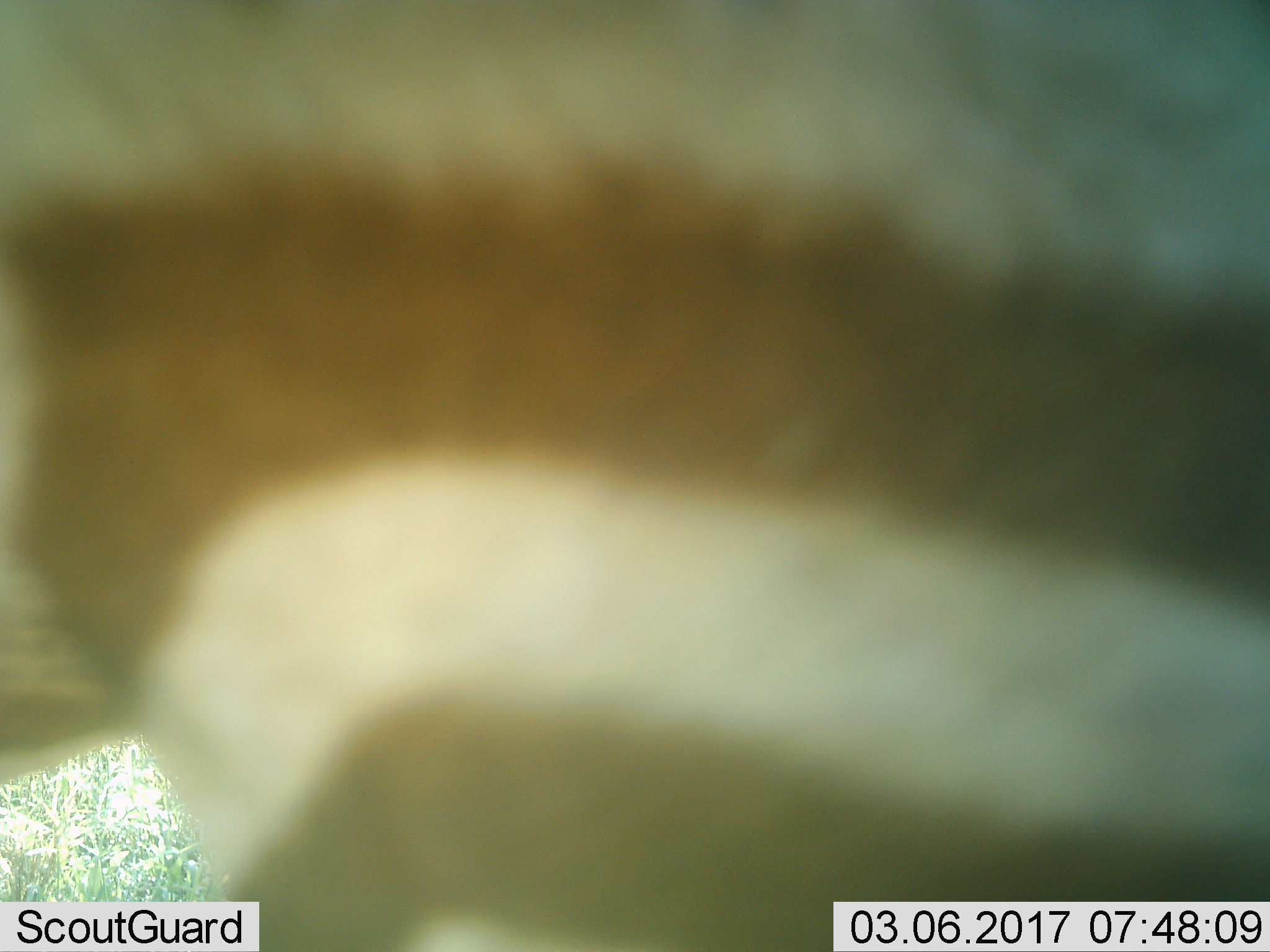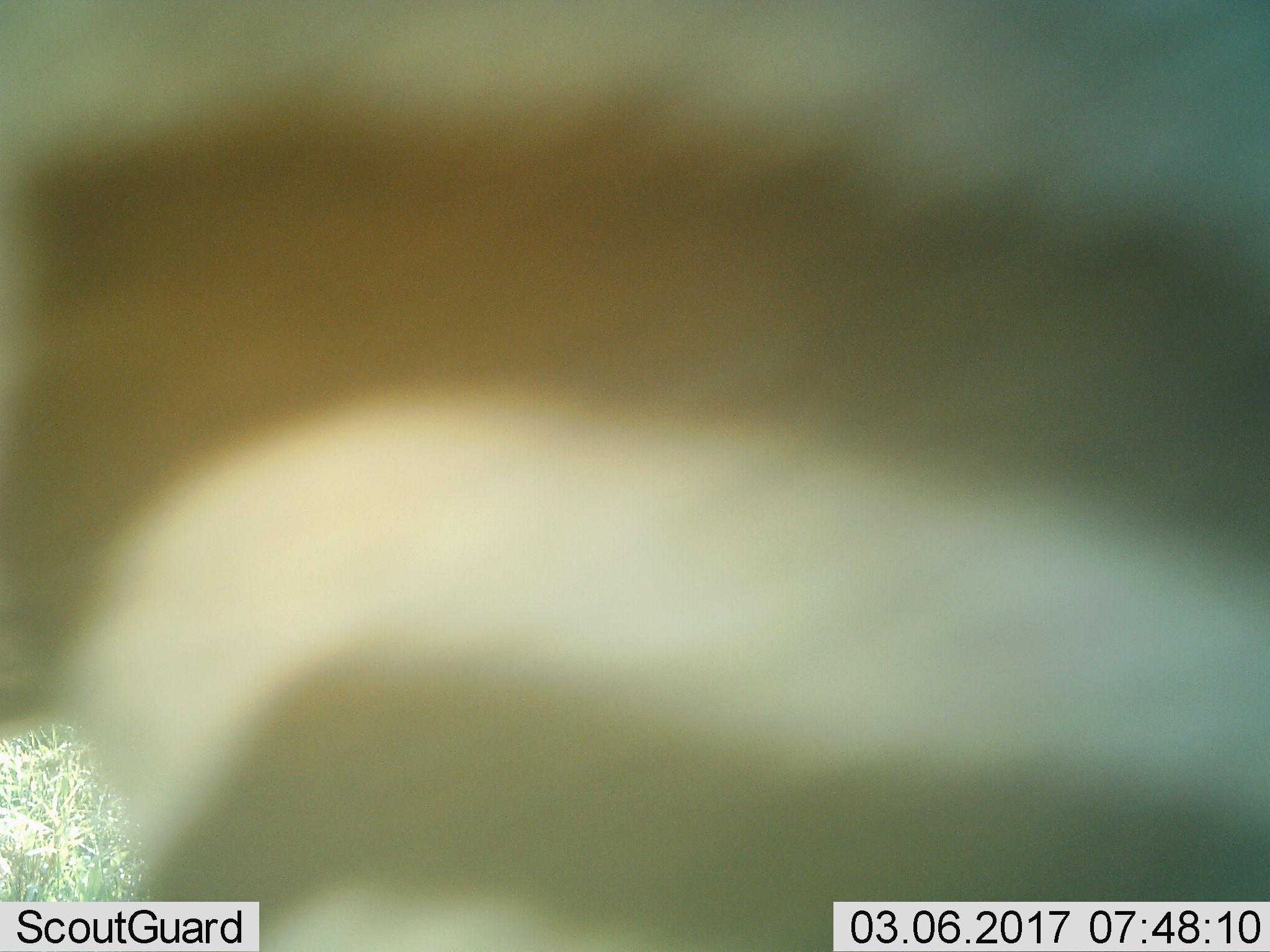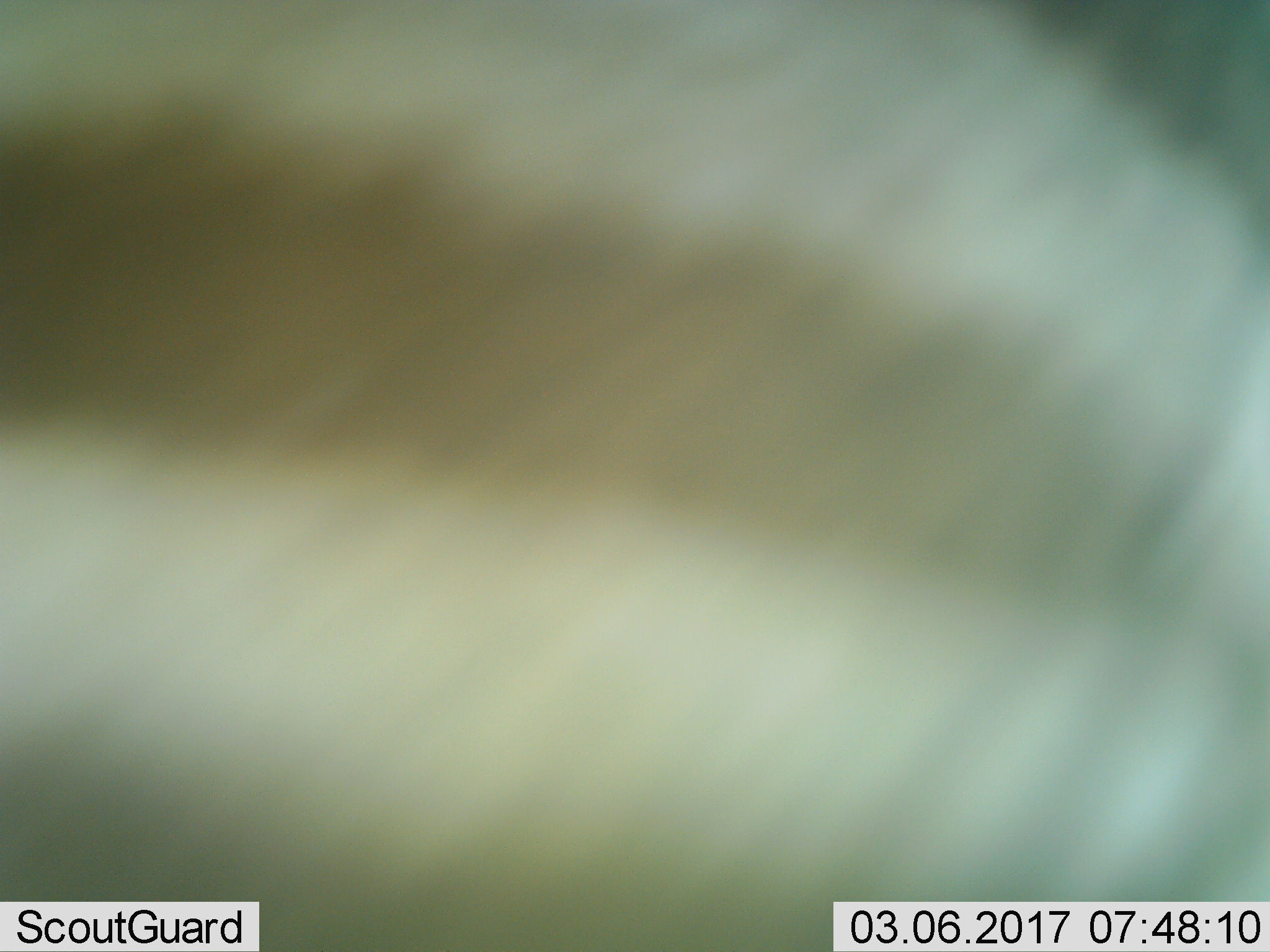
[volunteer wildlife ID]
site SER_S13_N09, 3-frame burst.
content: unidentified animal